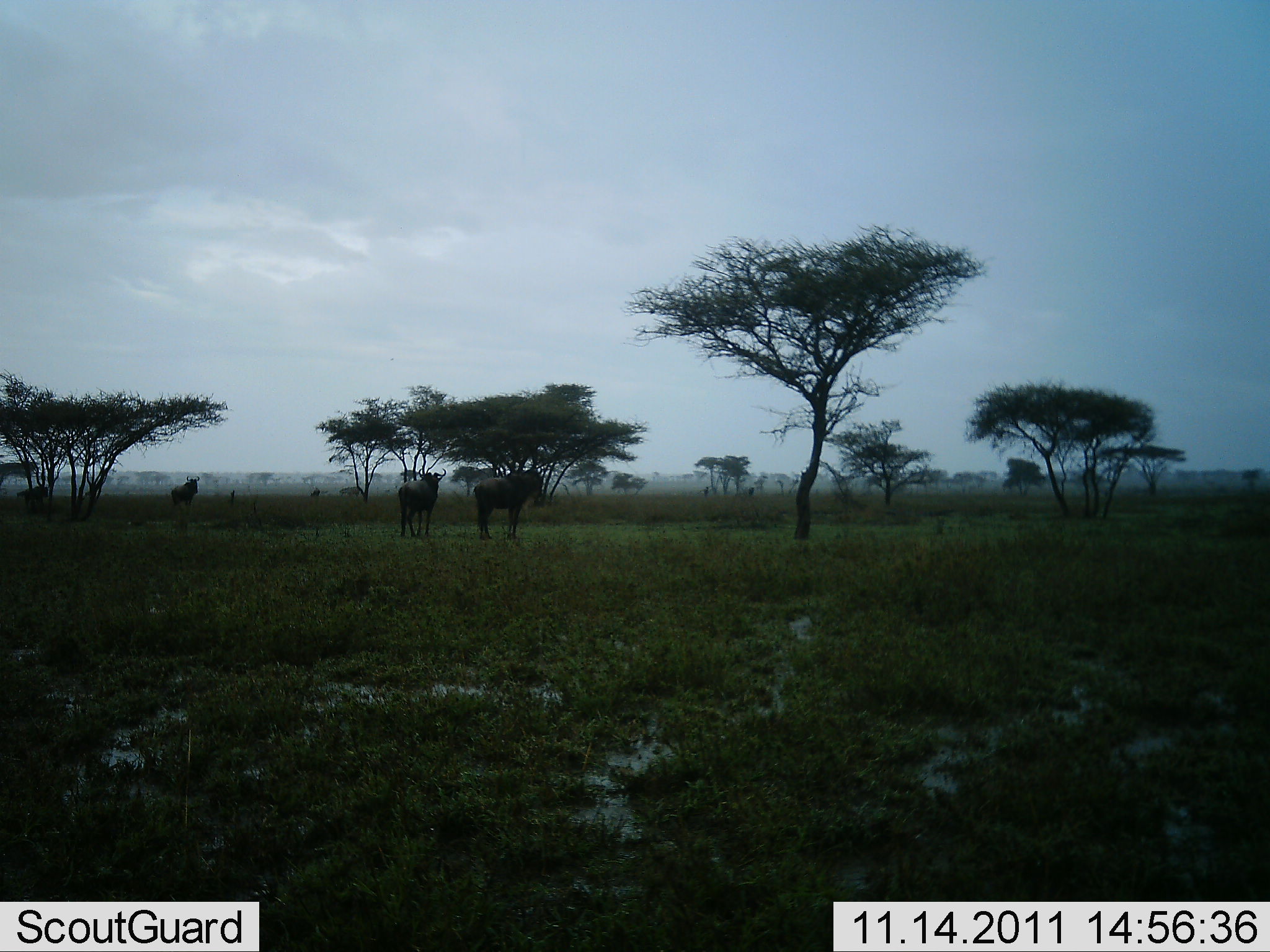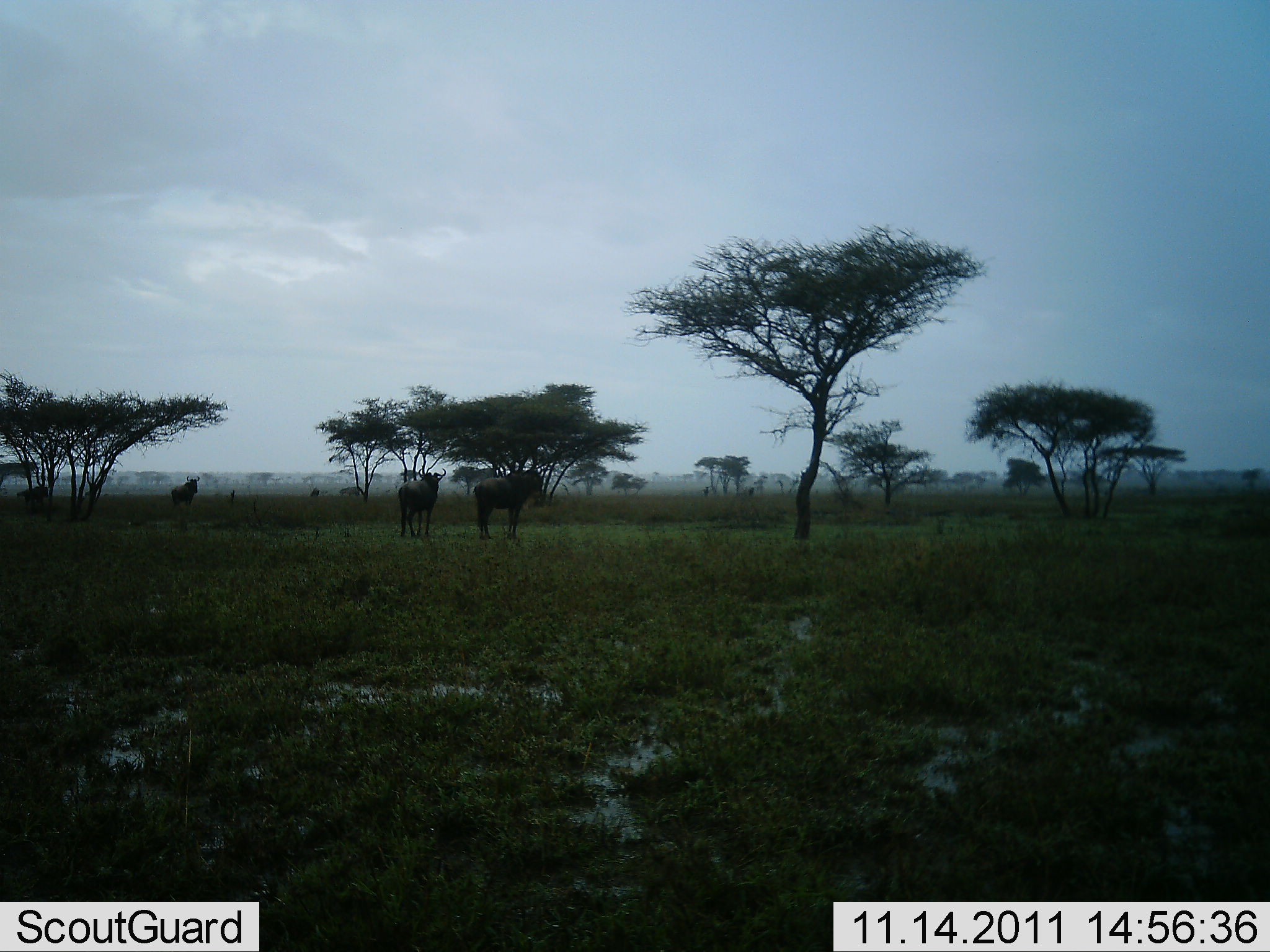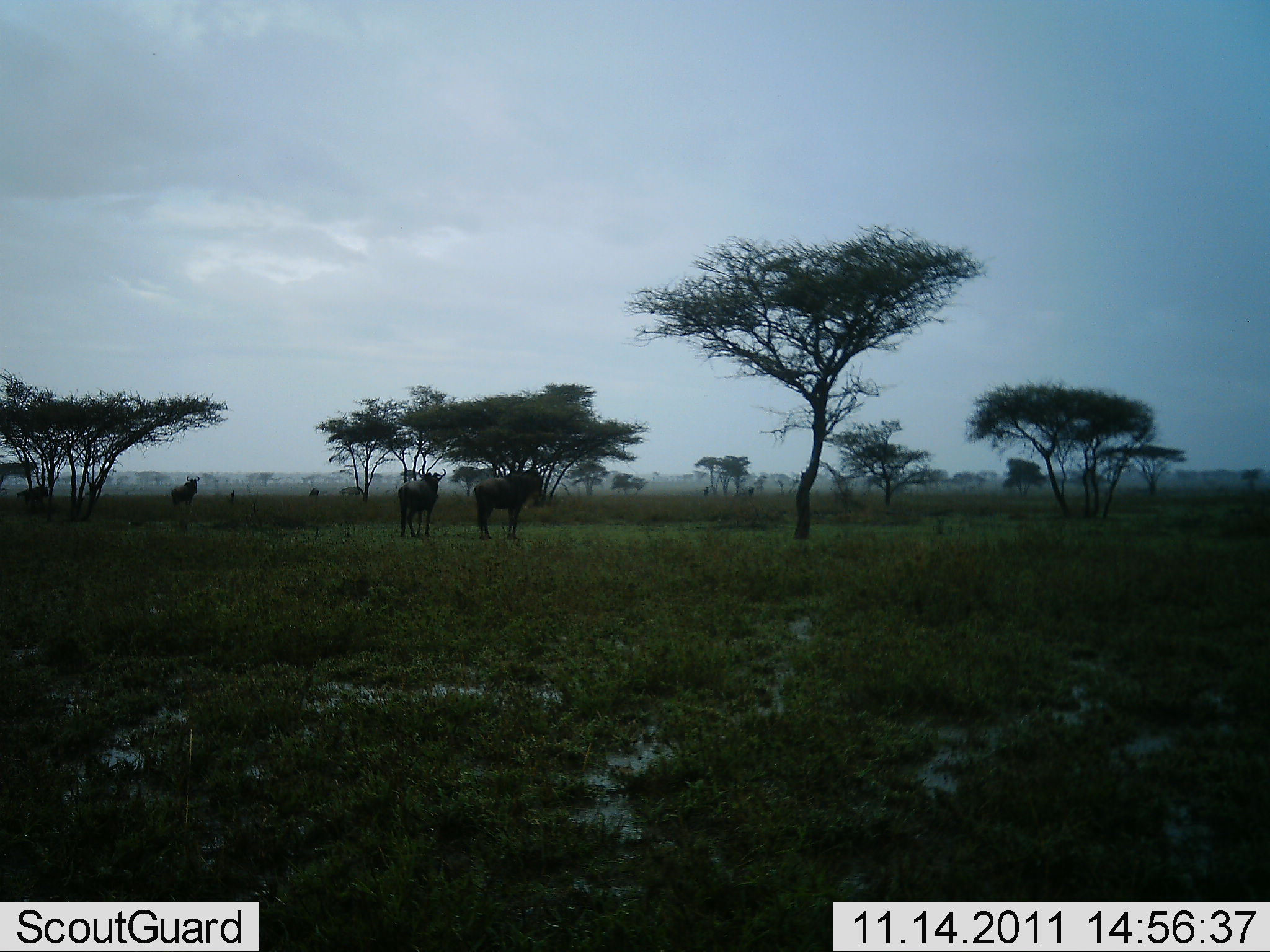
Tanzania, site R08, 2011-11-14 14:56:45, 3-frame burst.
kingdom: Animalia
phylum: Chordata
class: Mammalia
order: Artiodactyla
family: Bovidae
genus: Connochaetes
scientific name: Connochaetes taurinus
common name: blue wildebeest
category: wildebeest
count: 4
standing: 91%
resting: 0%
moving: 0%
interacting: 0%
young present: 0%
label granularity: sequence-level